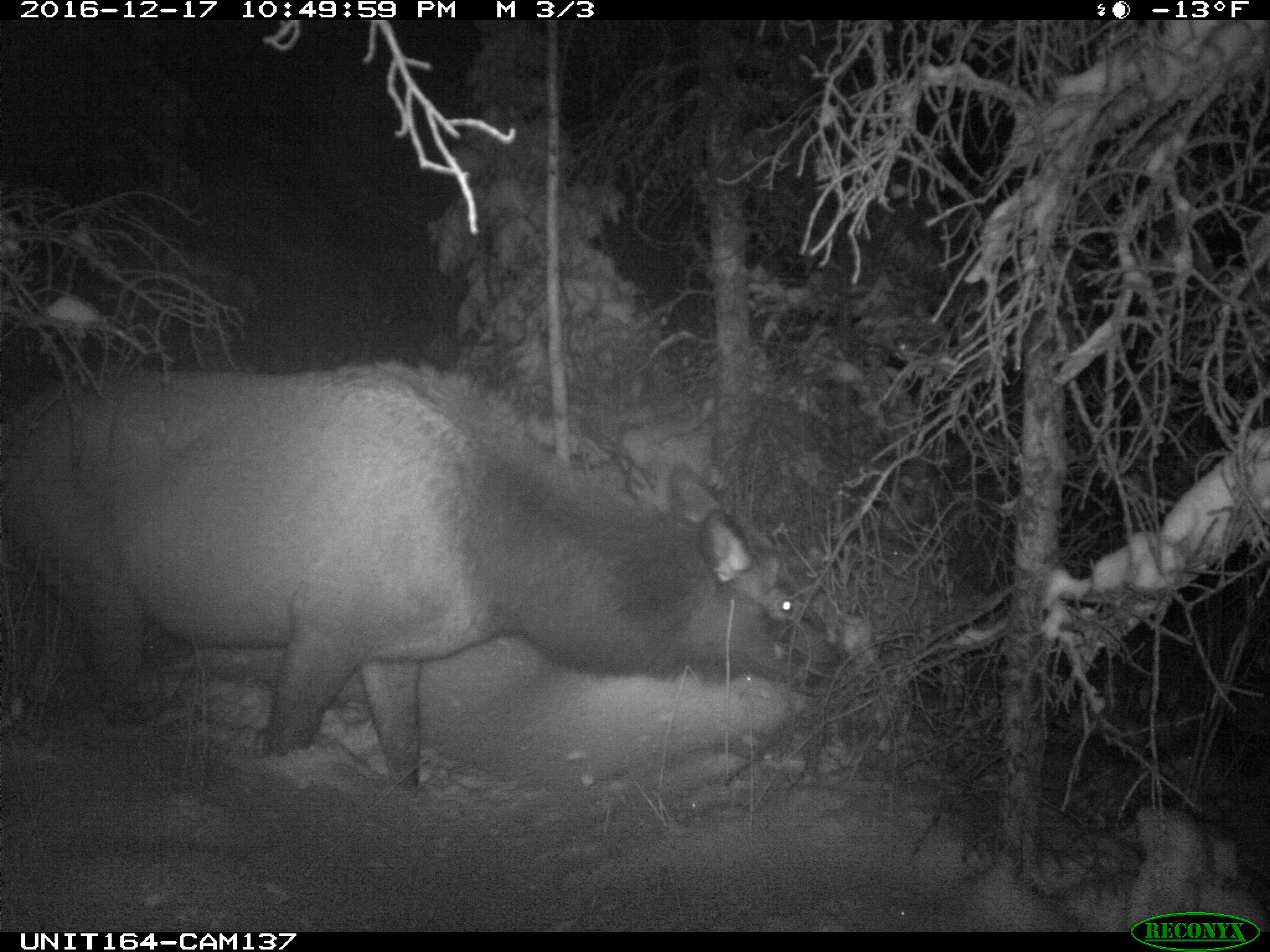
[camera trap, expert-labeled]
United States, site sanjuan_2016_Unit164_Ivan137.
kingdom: Animalia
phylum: Chordata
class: Mammalia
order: Artiodactyla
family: Cervidae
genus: Cervus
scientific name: Cervus elaphus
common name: red deer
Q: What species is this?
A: Cervus elaphus (red deer).